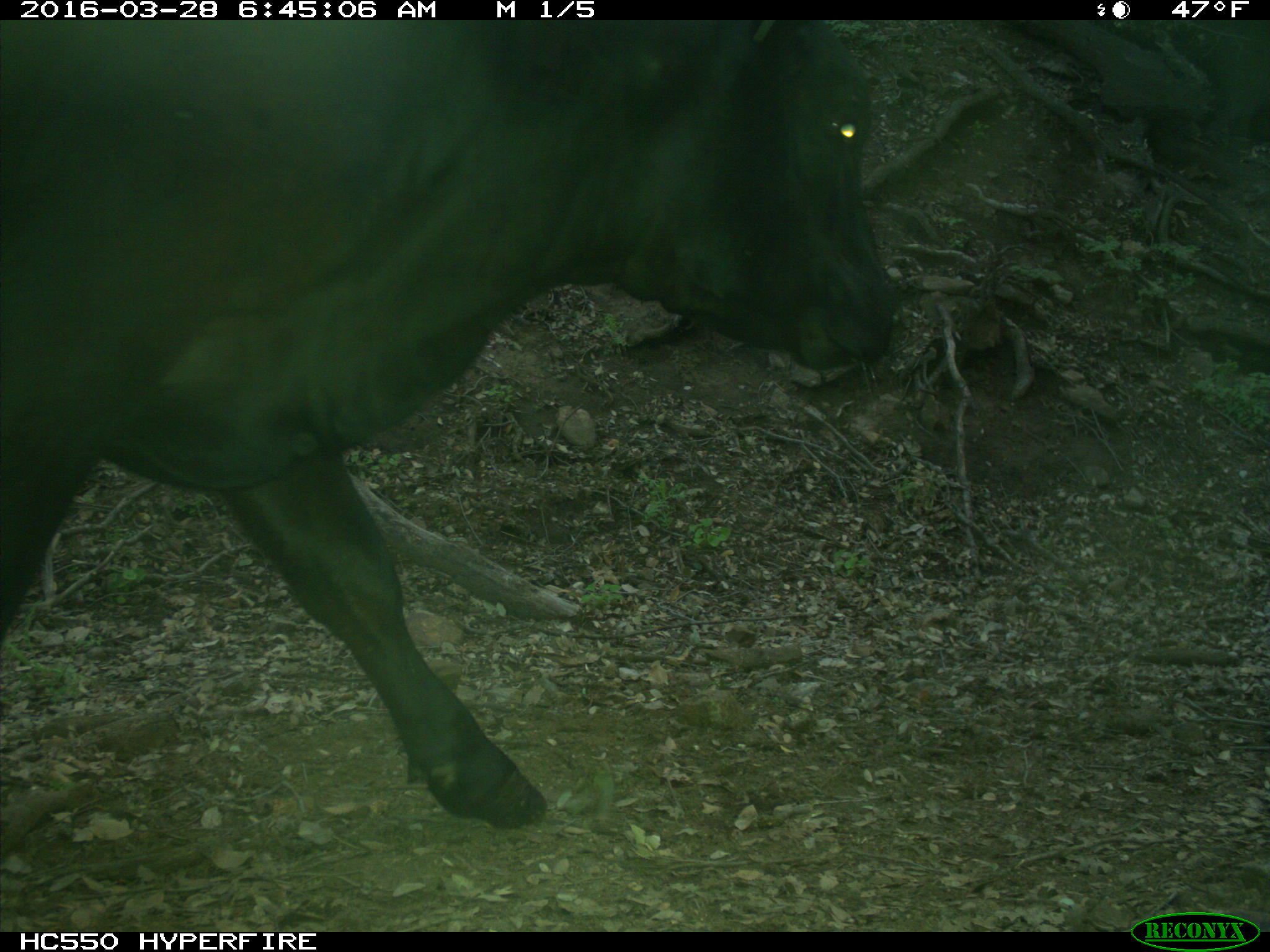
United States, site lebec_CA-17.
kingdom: Animalia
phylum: Chordata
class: Mammalia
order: Artiodactyla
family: Bovidae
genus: Bos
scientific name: Bos taurus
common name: domestic cow